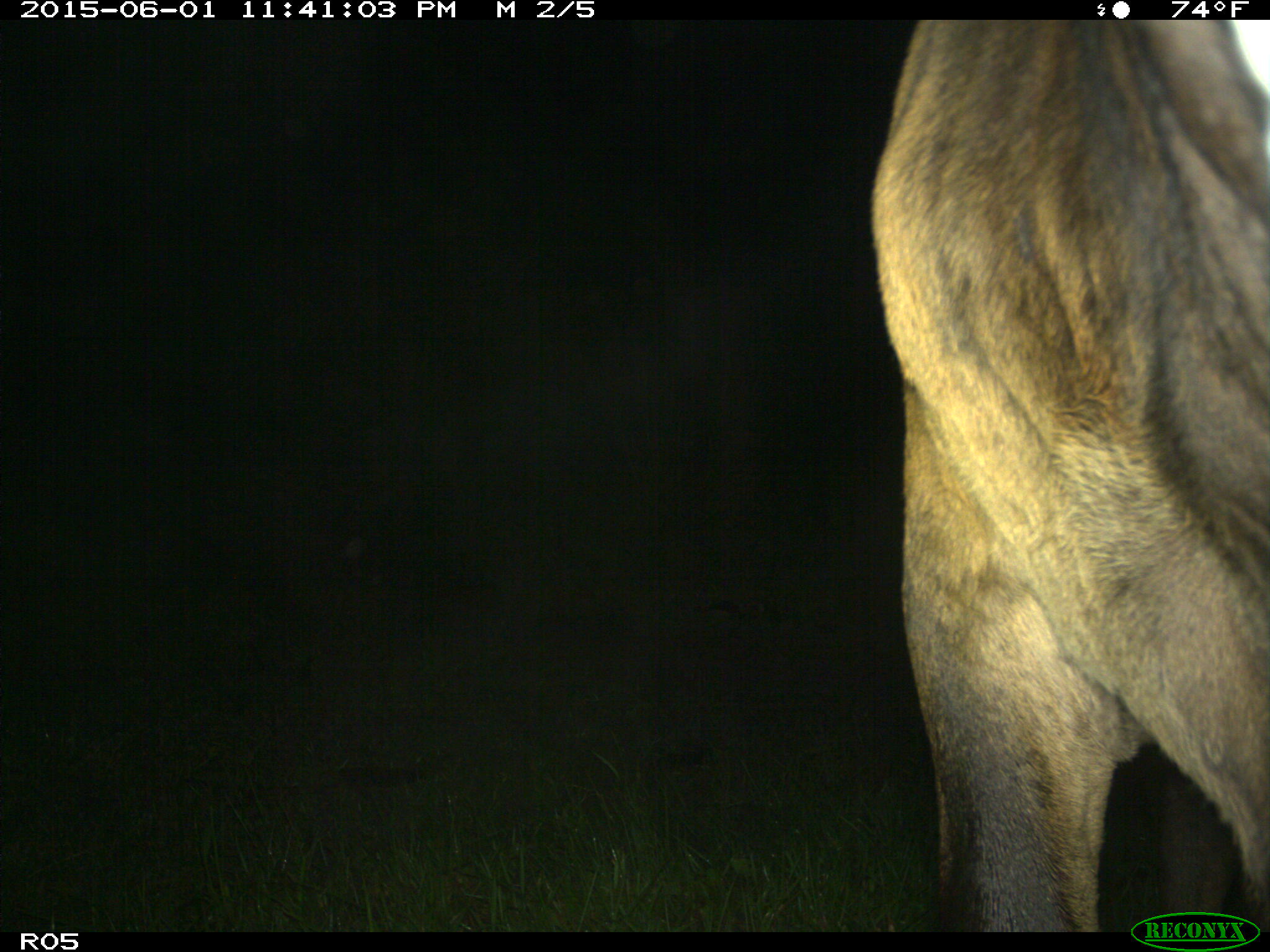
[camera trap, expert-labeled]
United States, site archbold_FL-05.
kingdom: Animalia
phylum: Chordata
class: Mammalia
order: Artiodactyla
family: Bovidae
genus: Bos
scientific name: Bos taurus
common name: domestic cow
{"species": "Bos taurus (domestic cow)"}